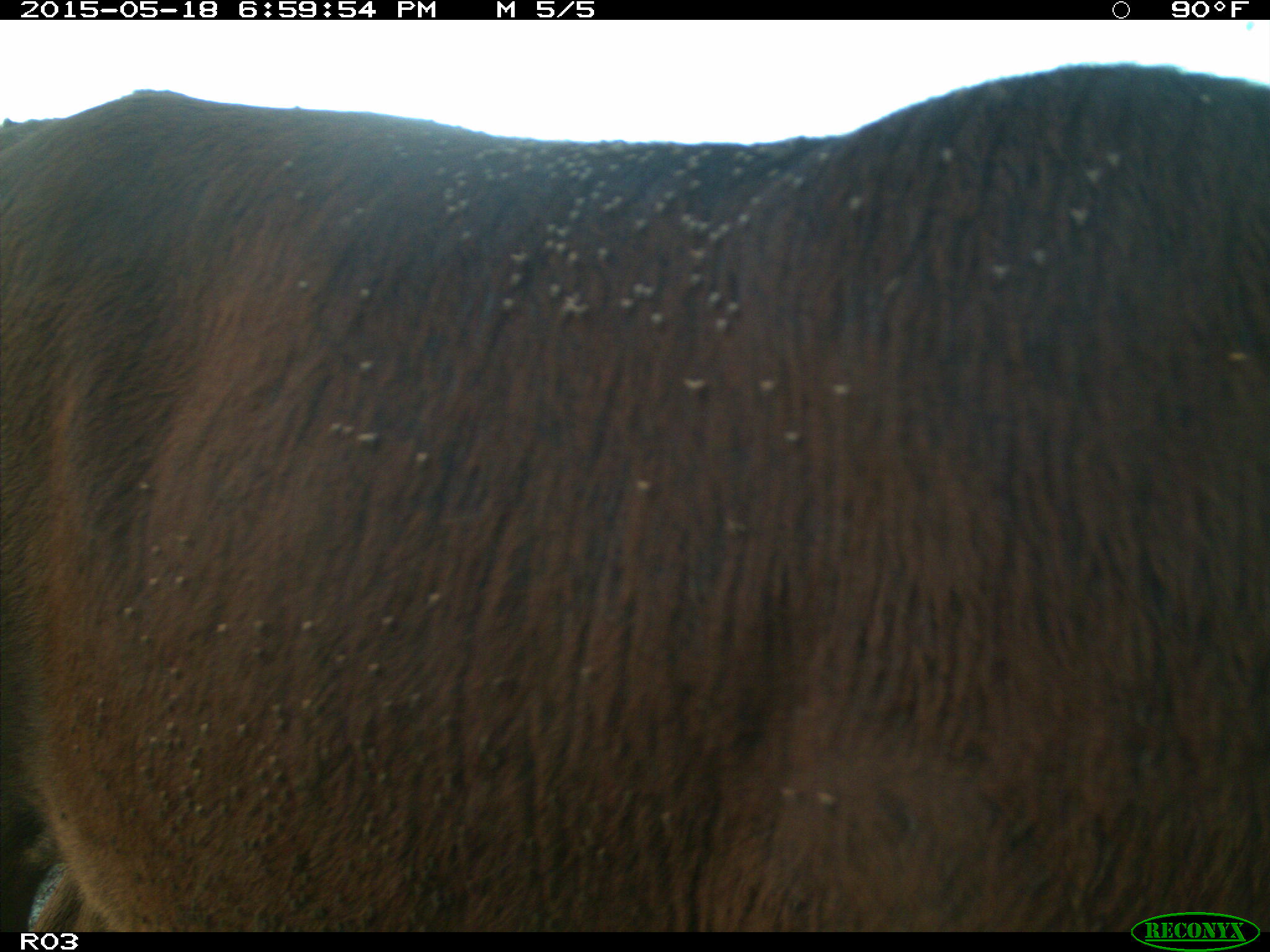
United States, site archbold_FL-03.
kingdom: Animalia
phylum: Chordata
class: Mammalia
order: Artiodactyla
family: Bovidae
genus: Bos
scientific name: Bos taurus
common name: domestic cow